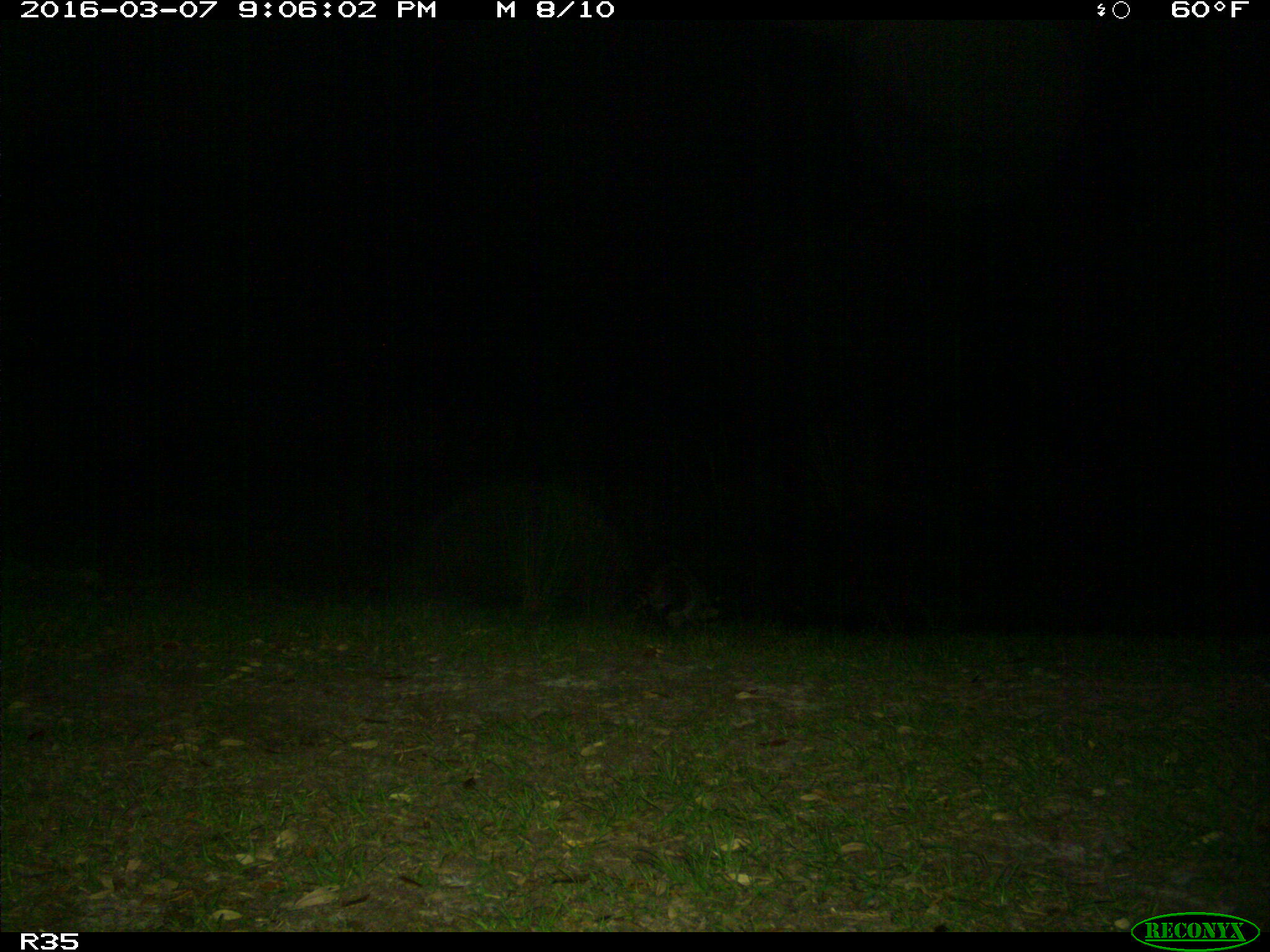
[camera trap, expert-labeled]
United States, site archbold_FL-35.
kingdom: Animalia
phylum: Chordata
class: Mammalia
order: Carnivora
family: Procyonidae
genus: Procyon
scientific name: Procyon lotor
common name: common raccoon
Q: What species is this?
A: Procyon lotor (common raccoon).